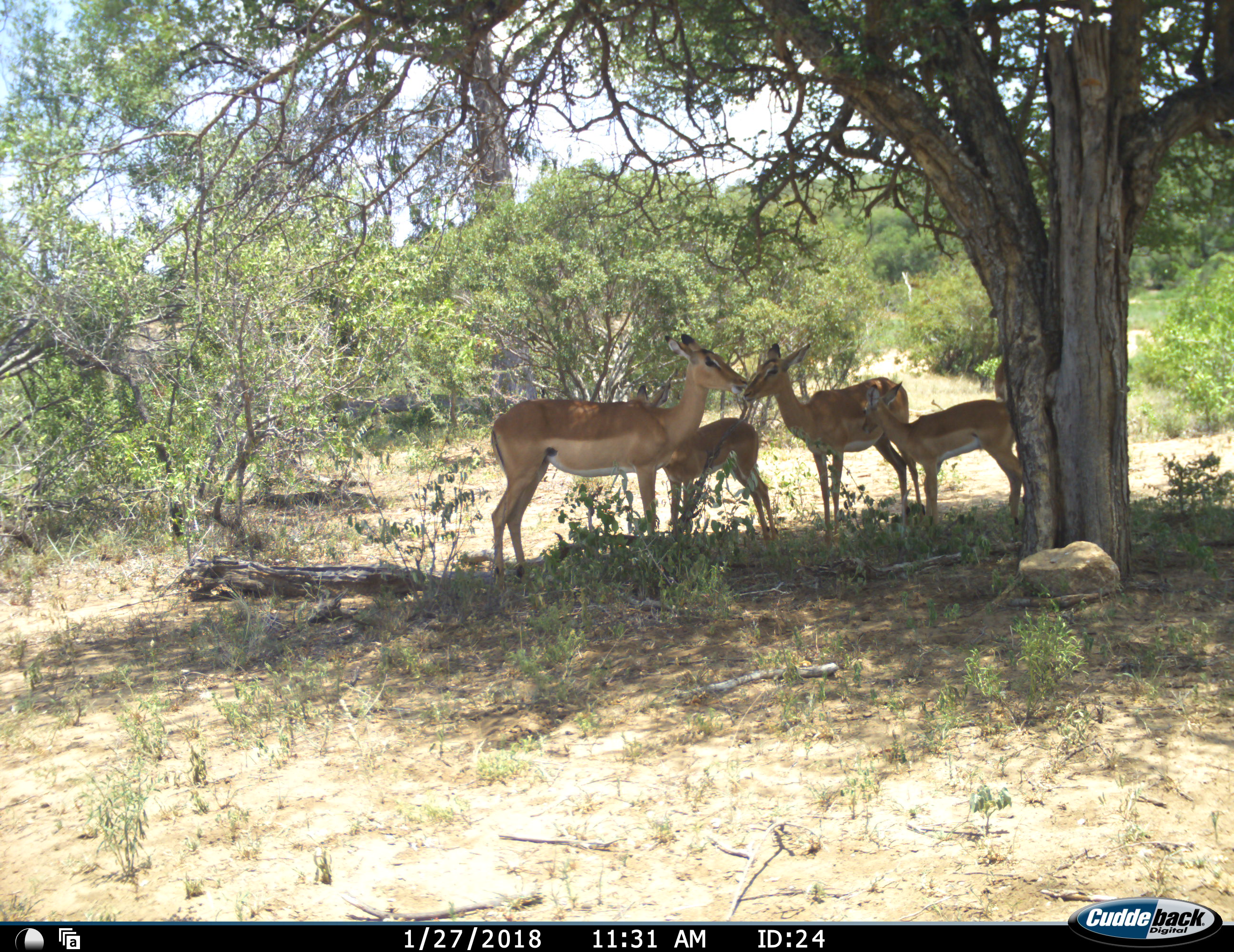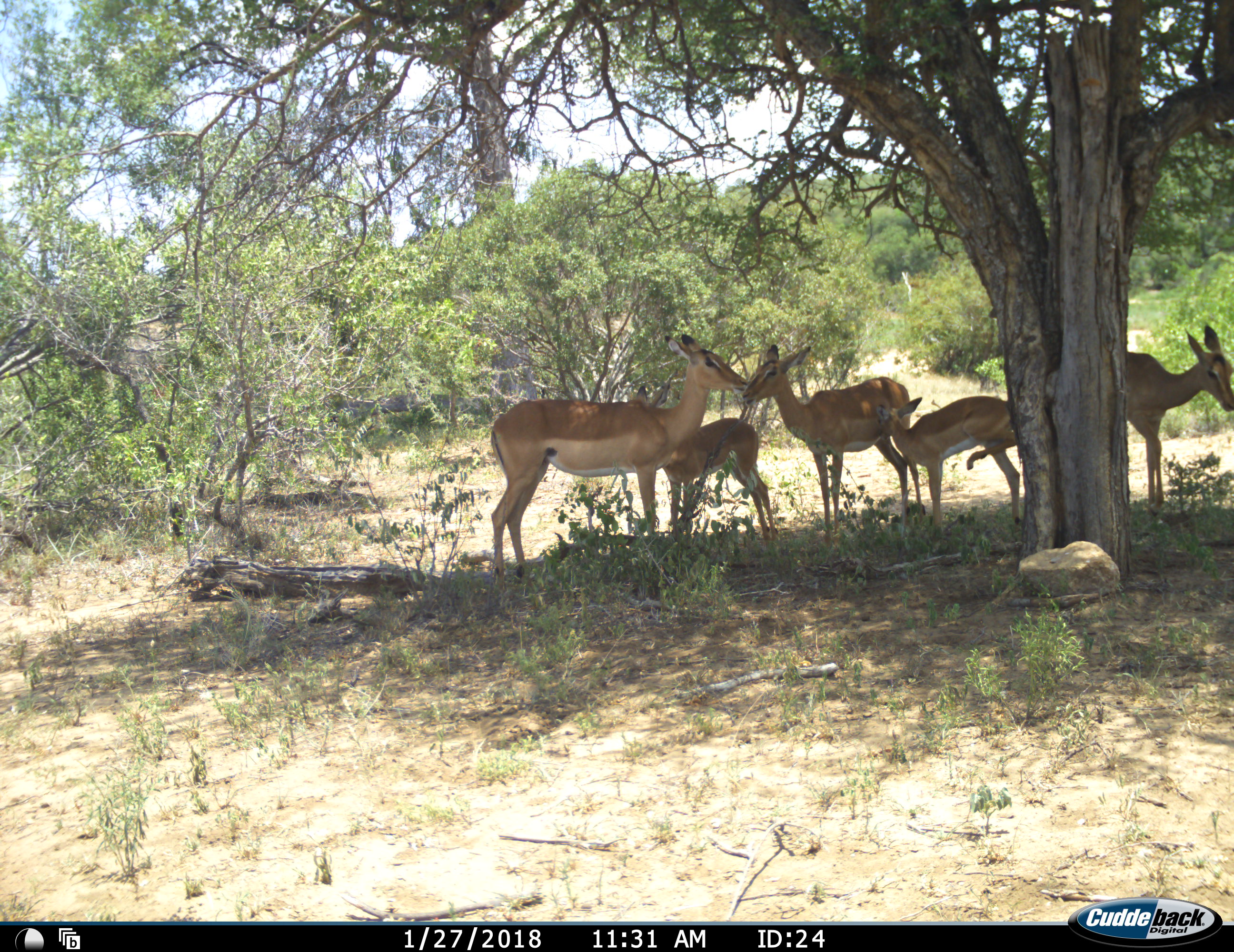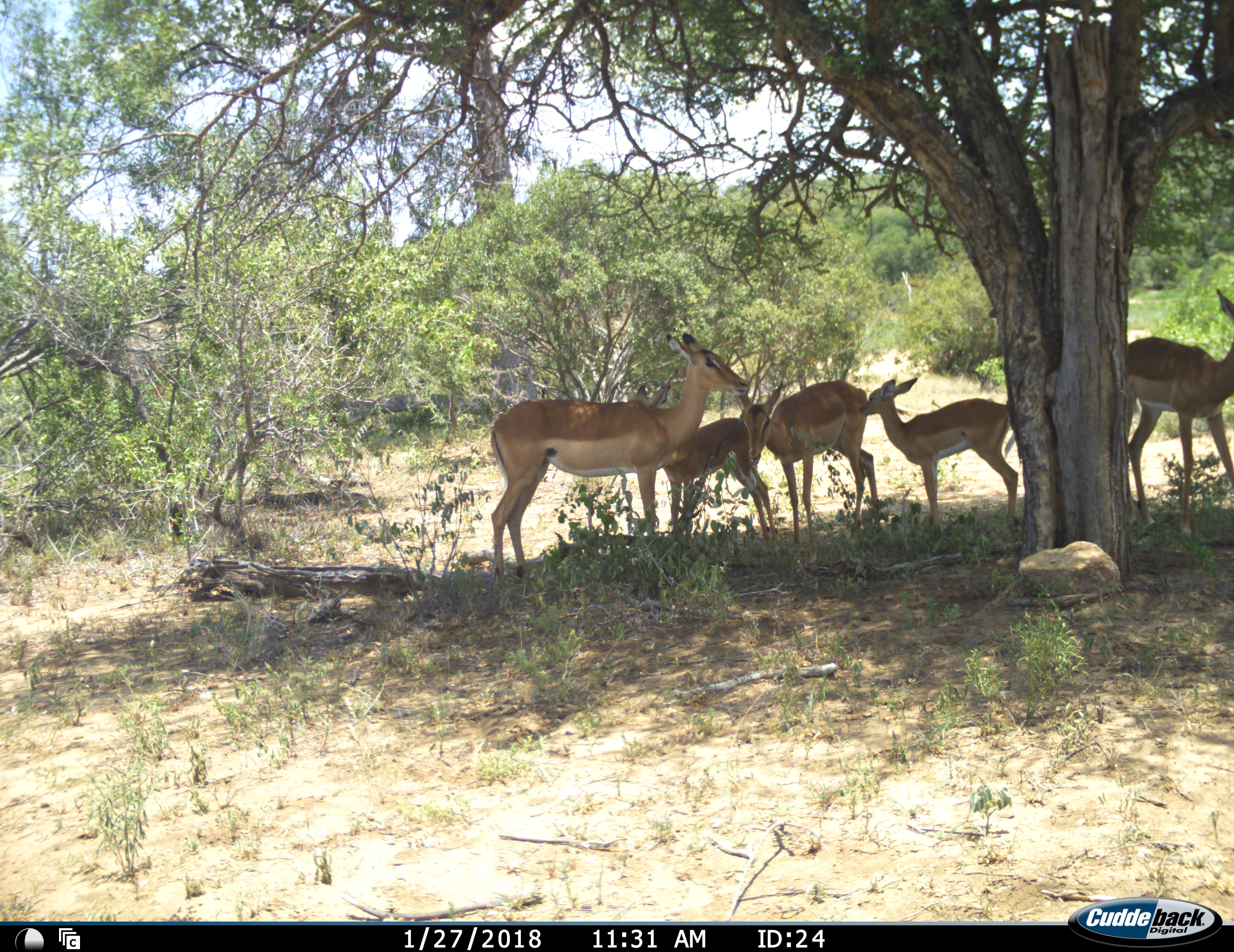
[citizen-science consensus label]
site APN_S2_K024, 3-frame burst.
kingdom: Animalia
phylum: Chordata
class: Mammalia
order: Artiodactyla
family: Bovidae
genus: Aepyceros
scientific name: Aepyceros melampus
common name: impala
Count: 5.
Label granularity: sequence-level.